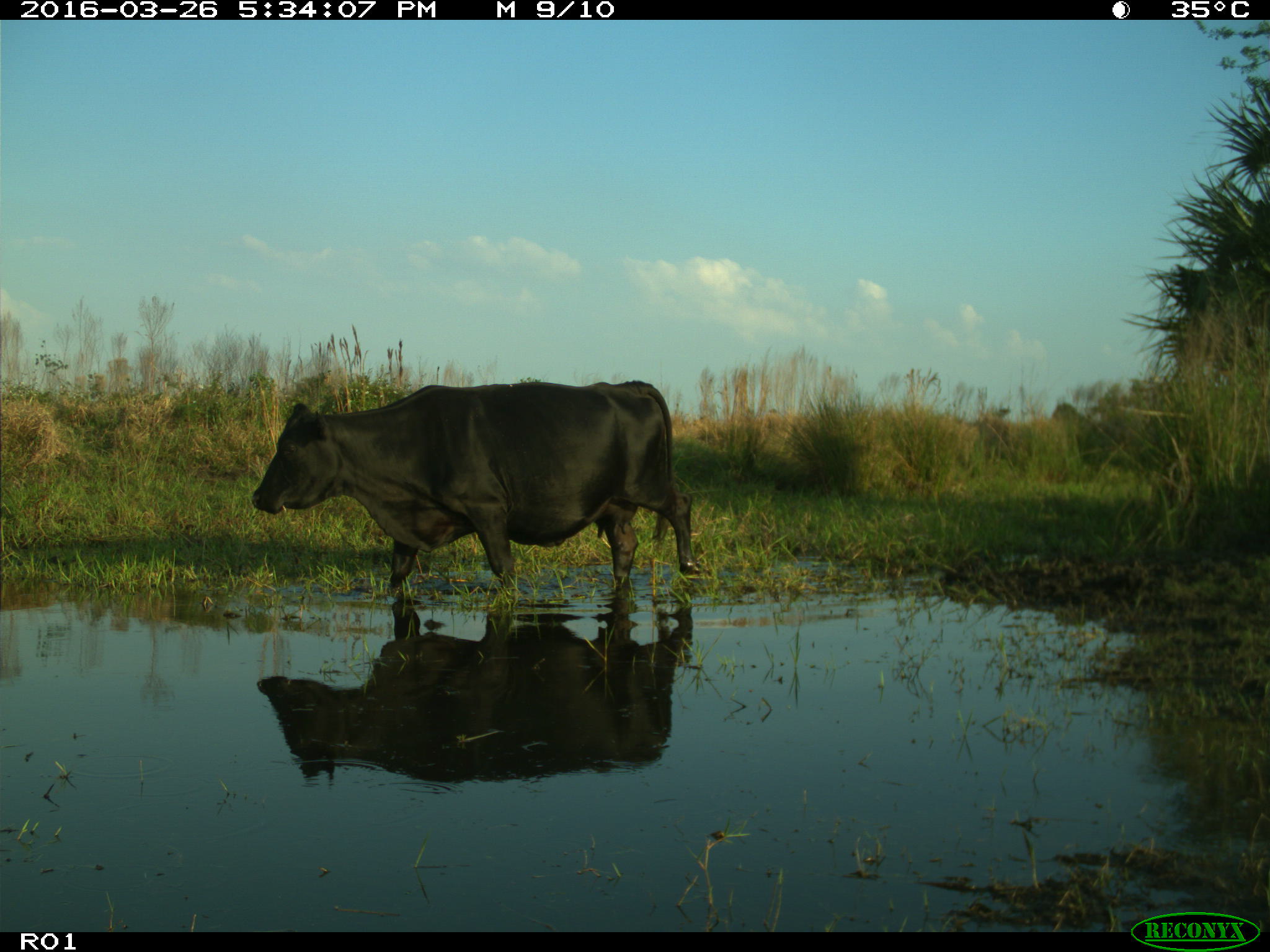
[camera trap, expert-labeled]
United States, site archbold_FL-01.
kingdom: Animalia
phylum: Chordata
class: Mammalia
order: Artiodactyla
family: Bovidae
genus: Bos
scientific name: Bos taurus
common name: domestic cow